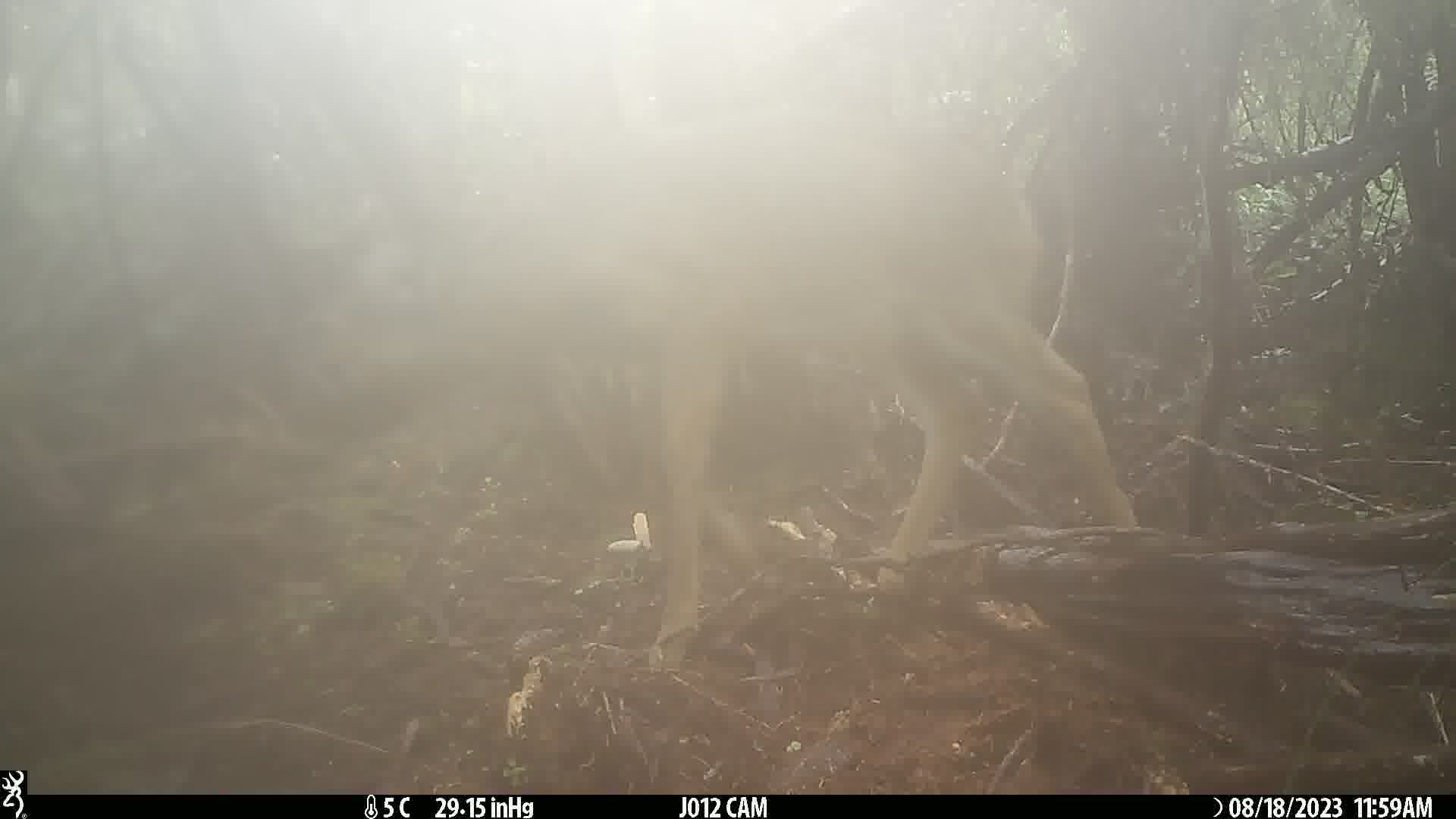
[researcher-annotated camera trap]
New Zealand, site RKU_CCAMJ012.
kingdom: Animalia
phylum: Chordata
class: Mammalia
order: Artiodactyla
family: Cervidae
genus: Odocoileus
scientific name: Odocoileus virginianus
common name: white-tailed deer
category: white tailed deer